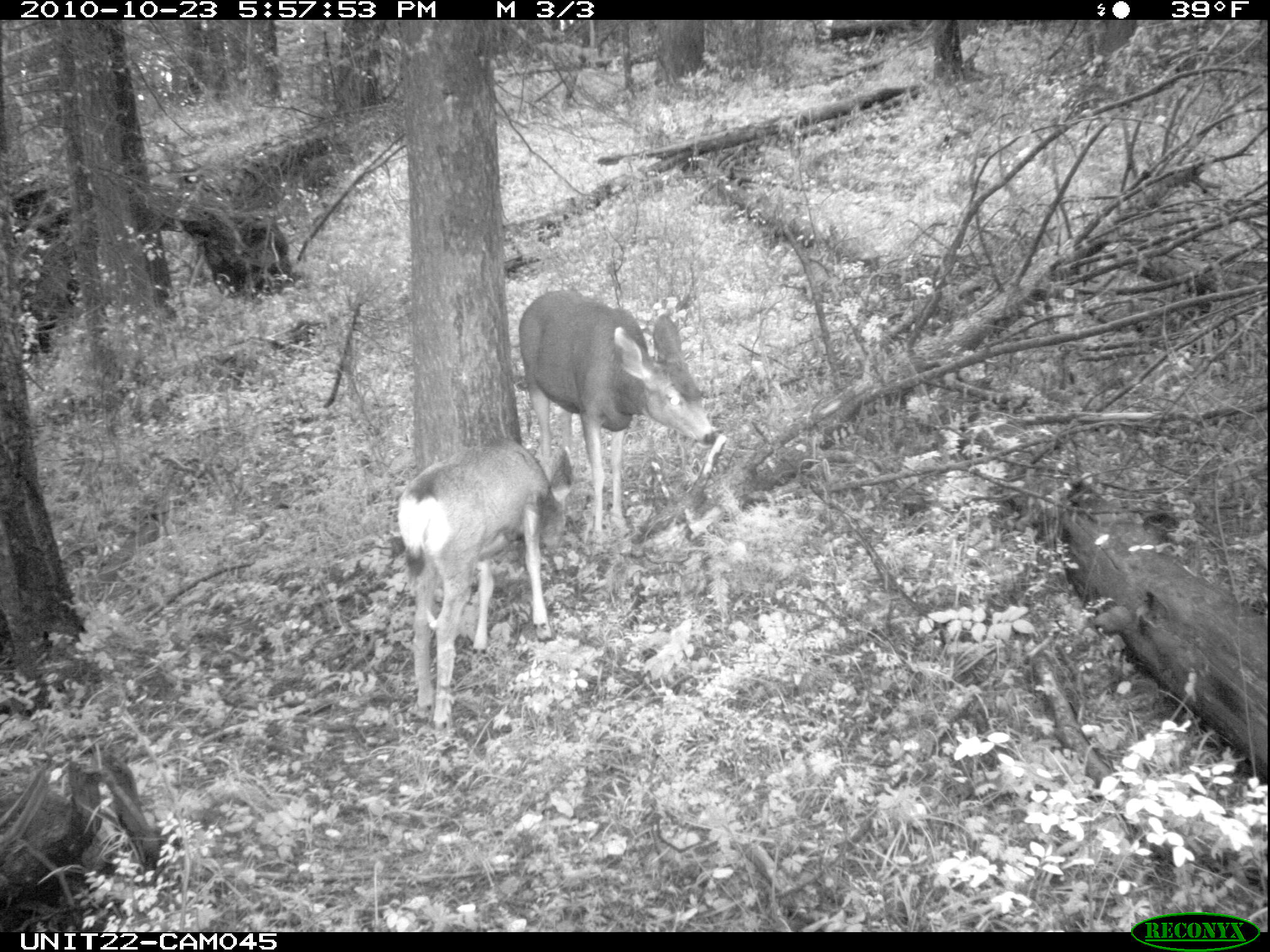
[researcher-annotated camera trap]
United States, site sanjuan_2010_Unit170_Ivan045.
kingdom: Animalia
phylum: Chordata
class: Mammalia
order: Artiodactyla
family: Cervidae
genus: Odocoileus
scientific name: Odocoileus hemionus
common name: mule deer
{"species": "Odocoileus hemionus (mule deer)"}